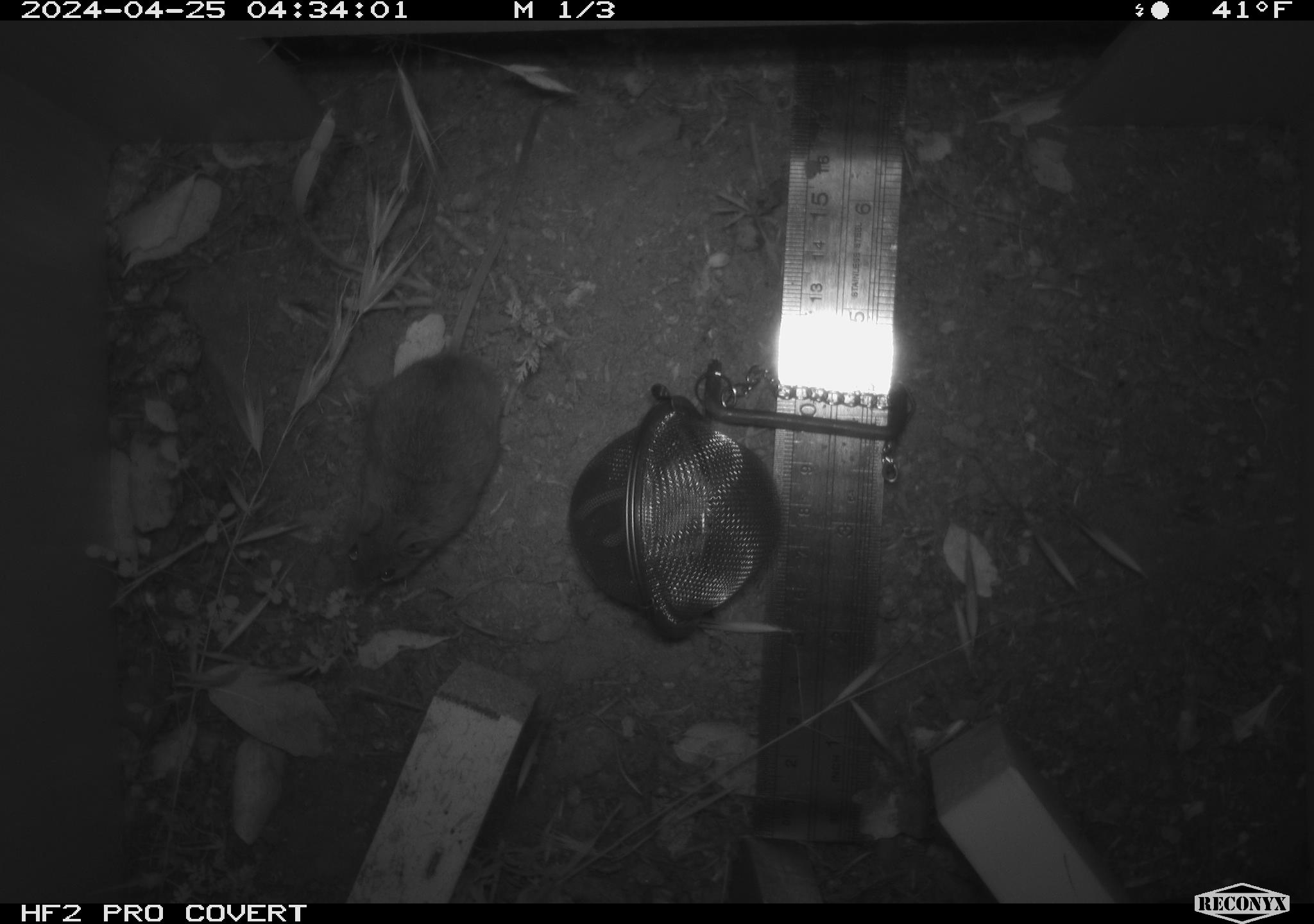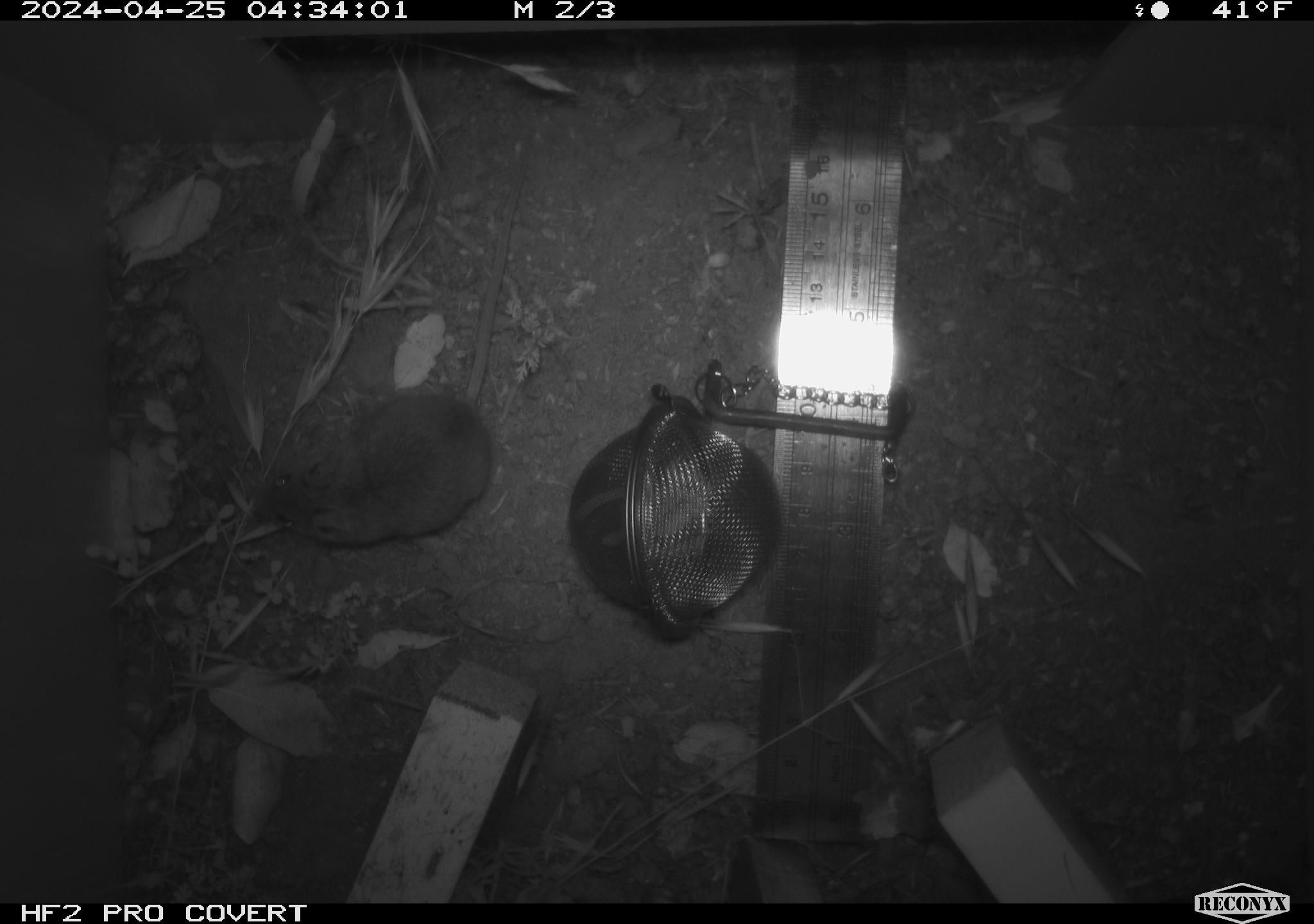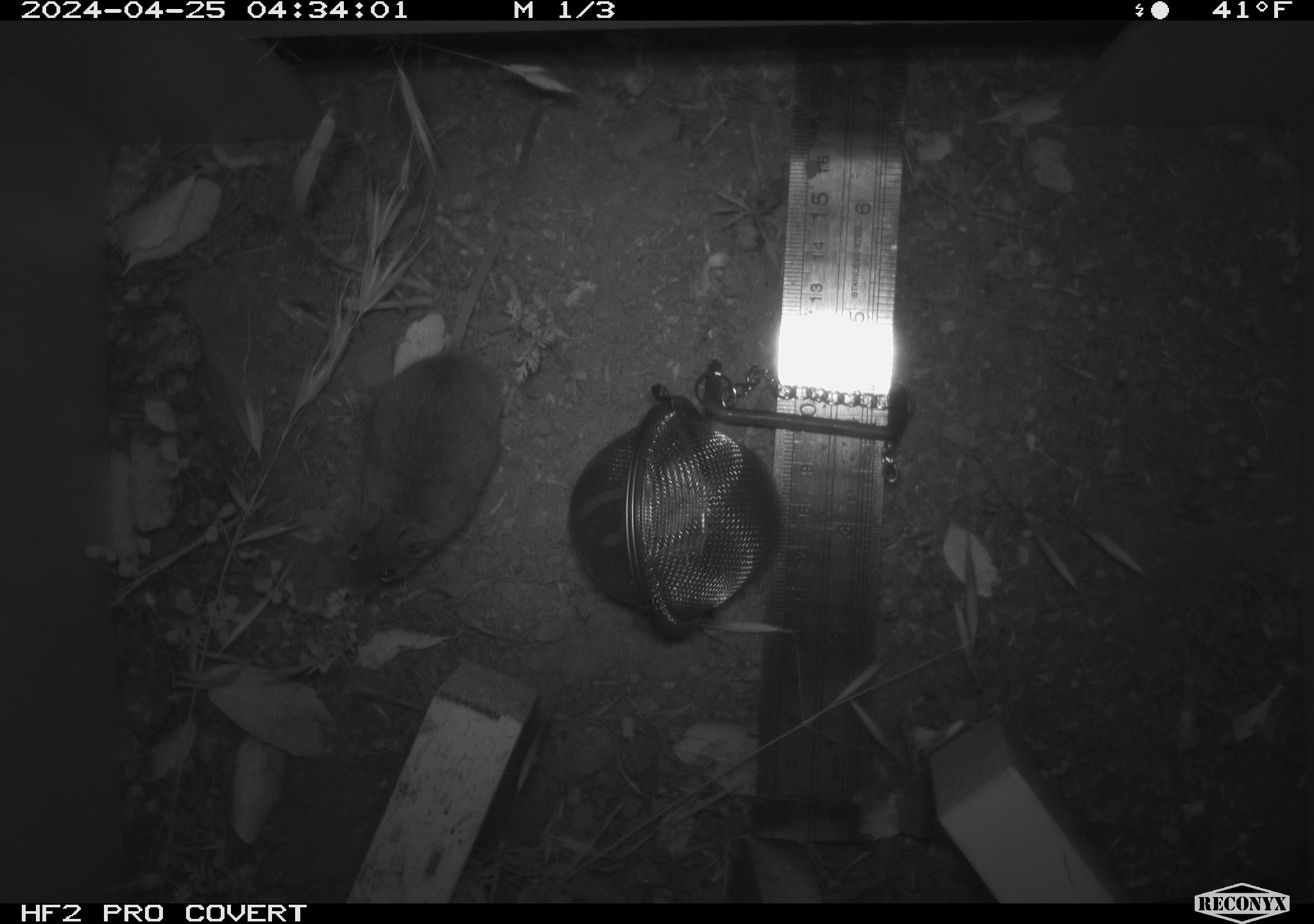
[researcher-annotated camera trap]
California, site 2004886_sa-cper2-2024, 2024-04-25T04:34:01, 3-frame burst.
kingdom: Animalia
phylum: Chordata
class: Mammalia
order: Rodentia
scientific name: Rodentia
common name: rodent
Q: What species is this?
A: Rodent (Rodentia).